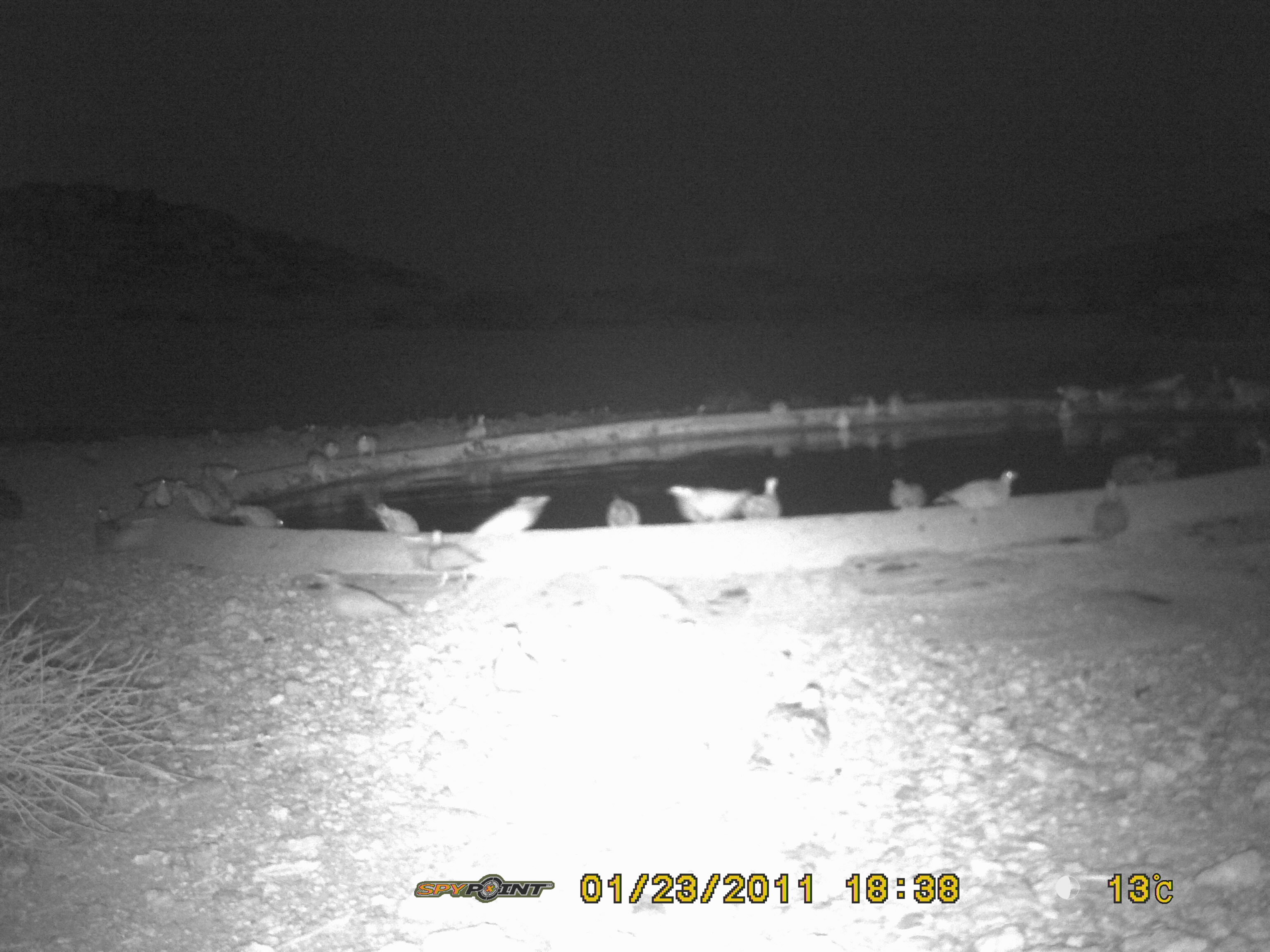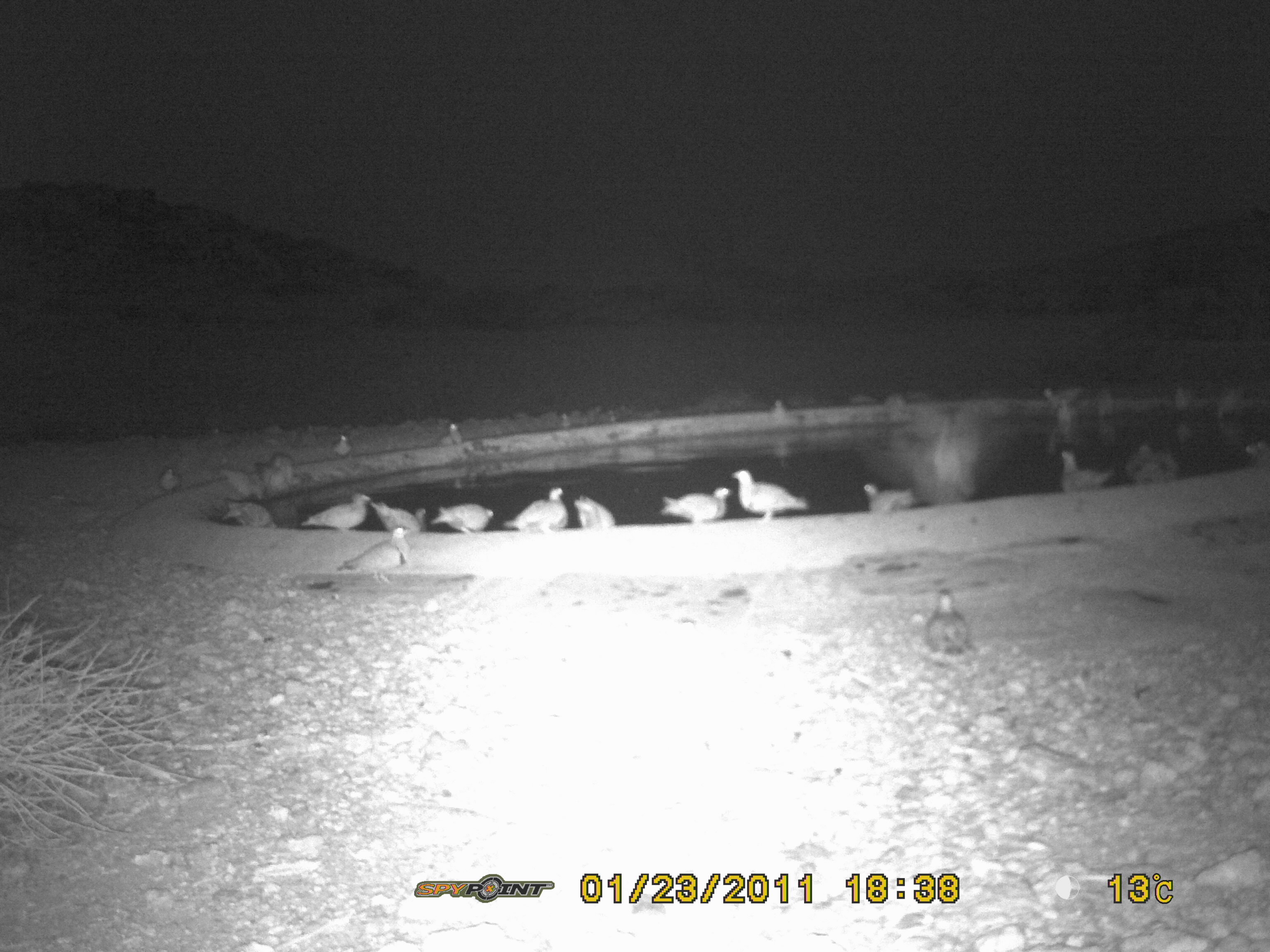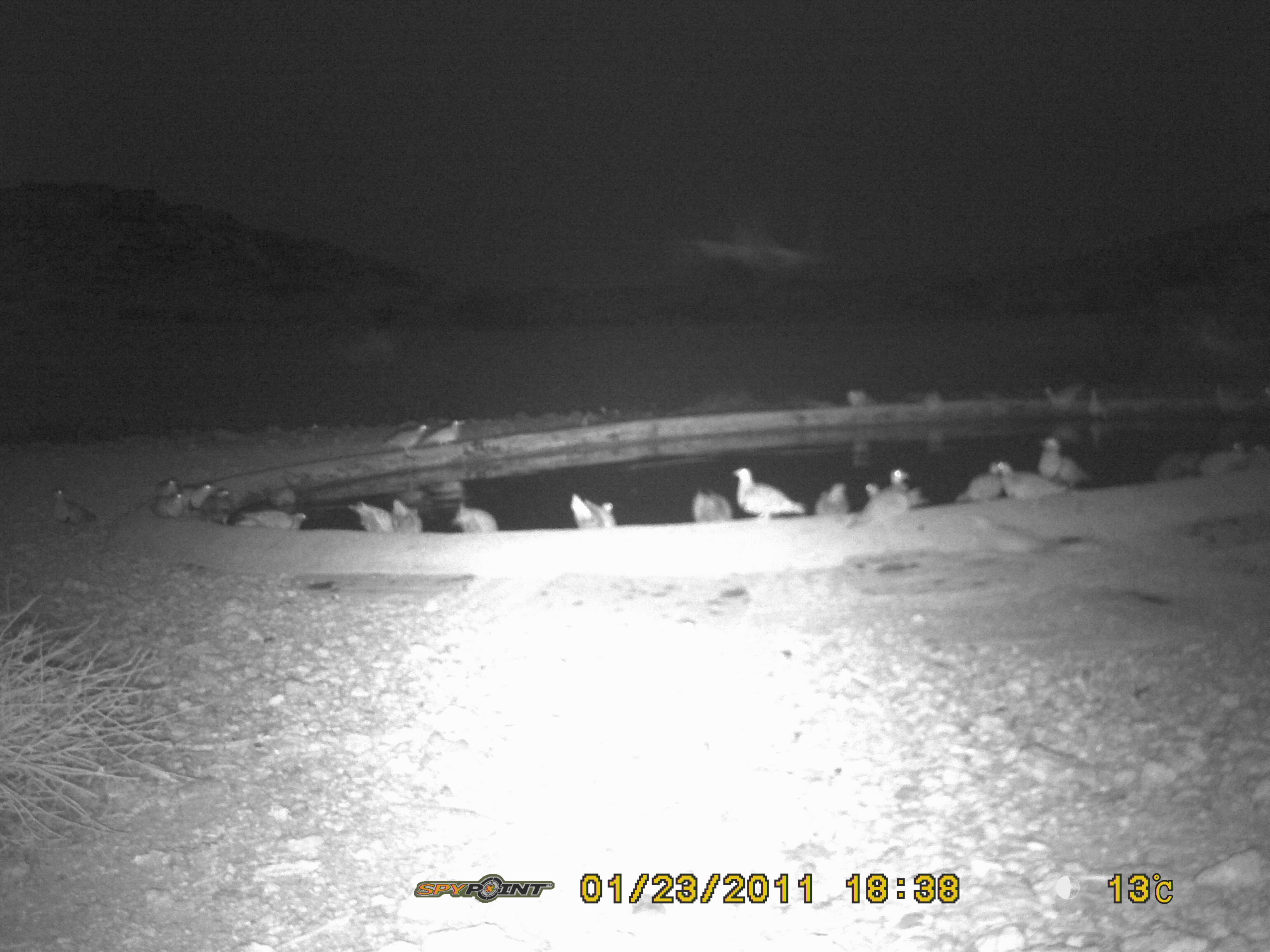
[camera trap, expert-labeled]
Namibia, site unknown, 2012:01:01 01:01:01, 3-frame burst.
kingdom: Animalia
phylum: Chordata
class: Aves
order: Pterocliformes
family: Pteroclidae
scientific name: Pteroclidae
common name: sandgrouse